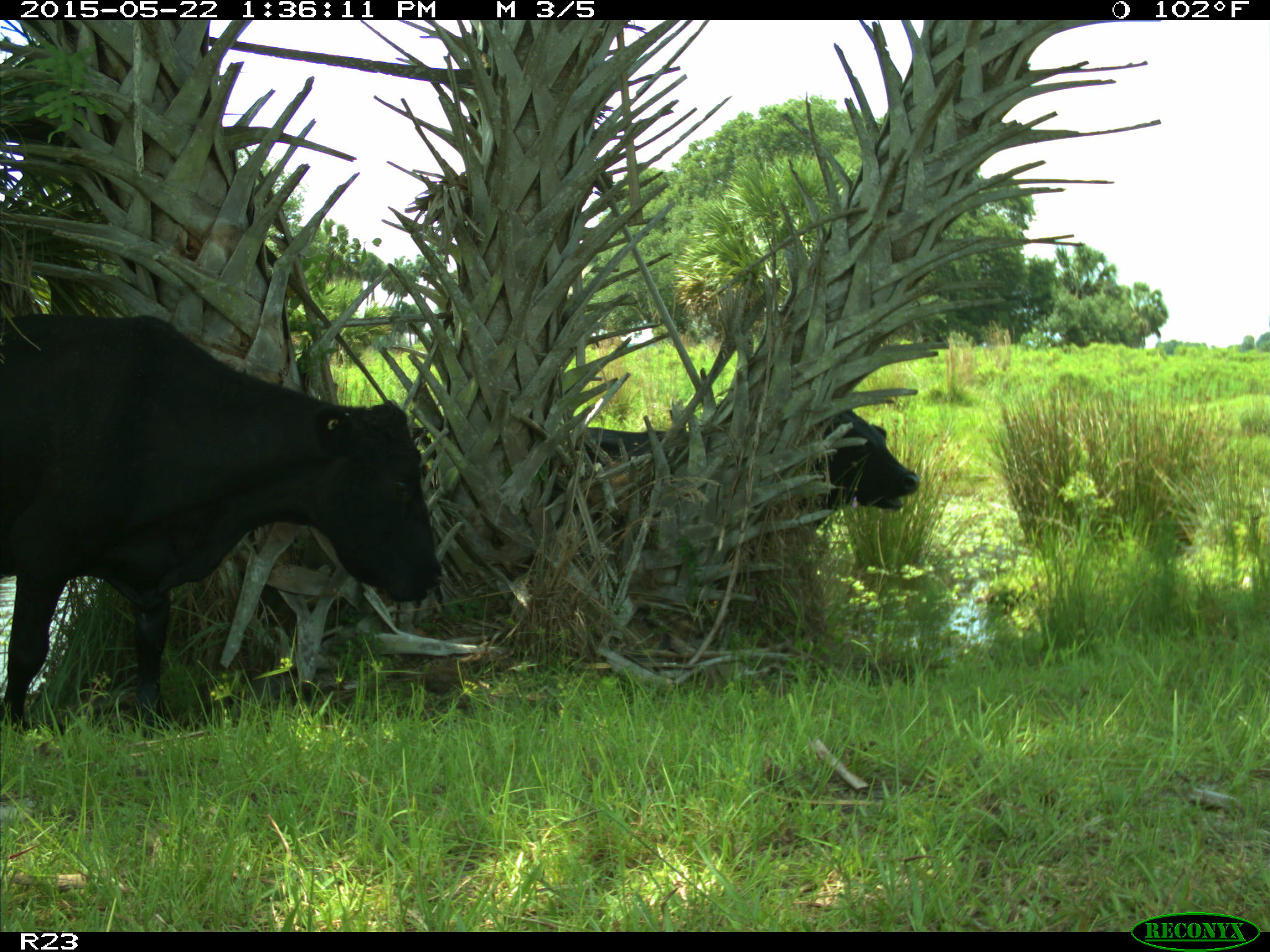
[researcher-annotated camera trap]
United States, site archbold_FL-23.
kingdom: Animalia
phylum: Chordata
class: Mammalia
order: Artiodactyla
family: Bovidae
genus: Bos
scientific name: Bos taurus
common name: domestic cow